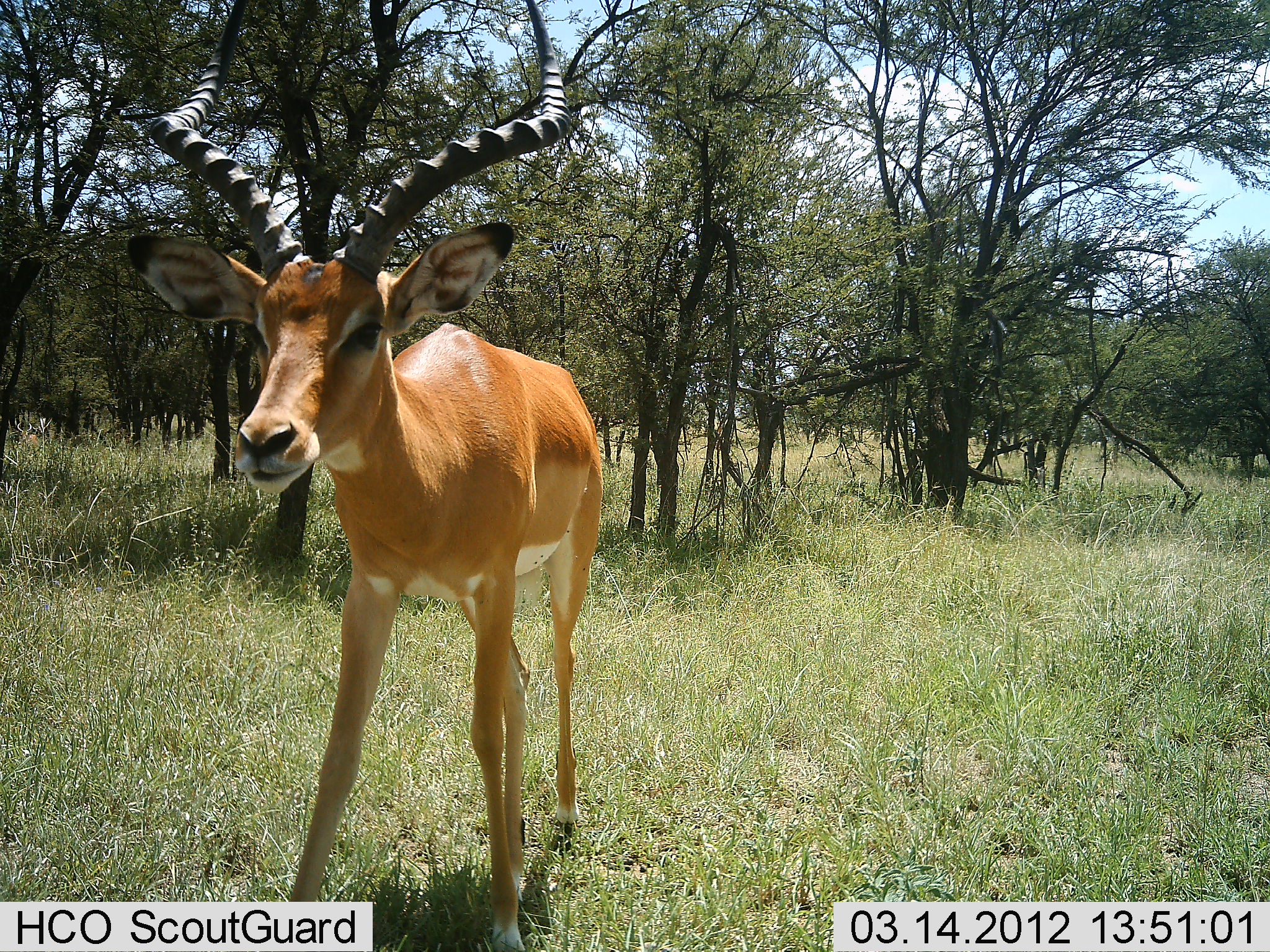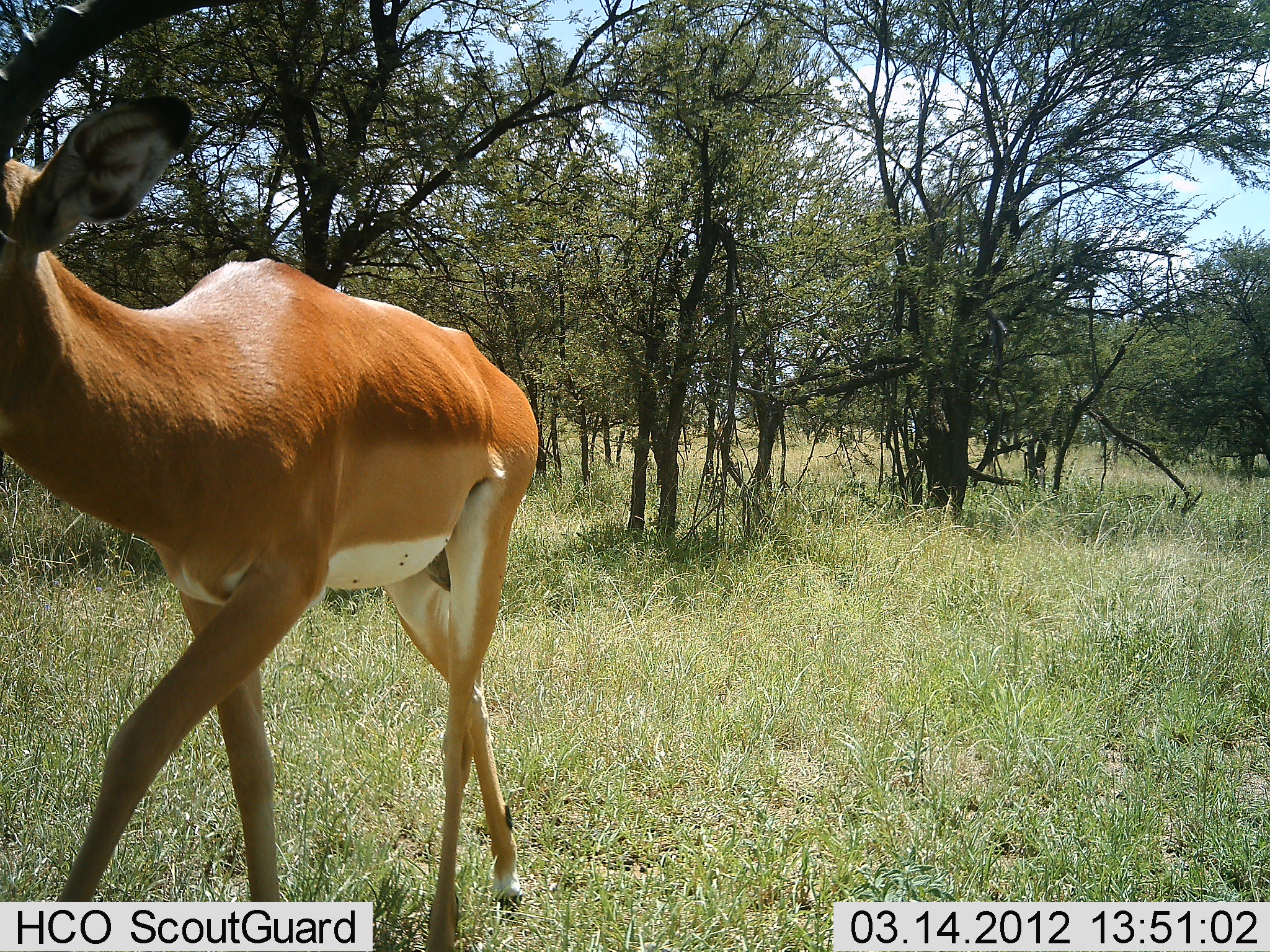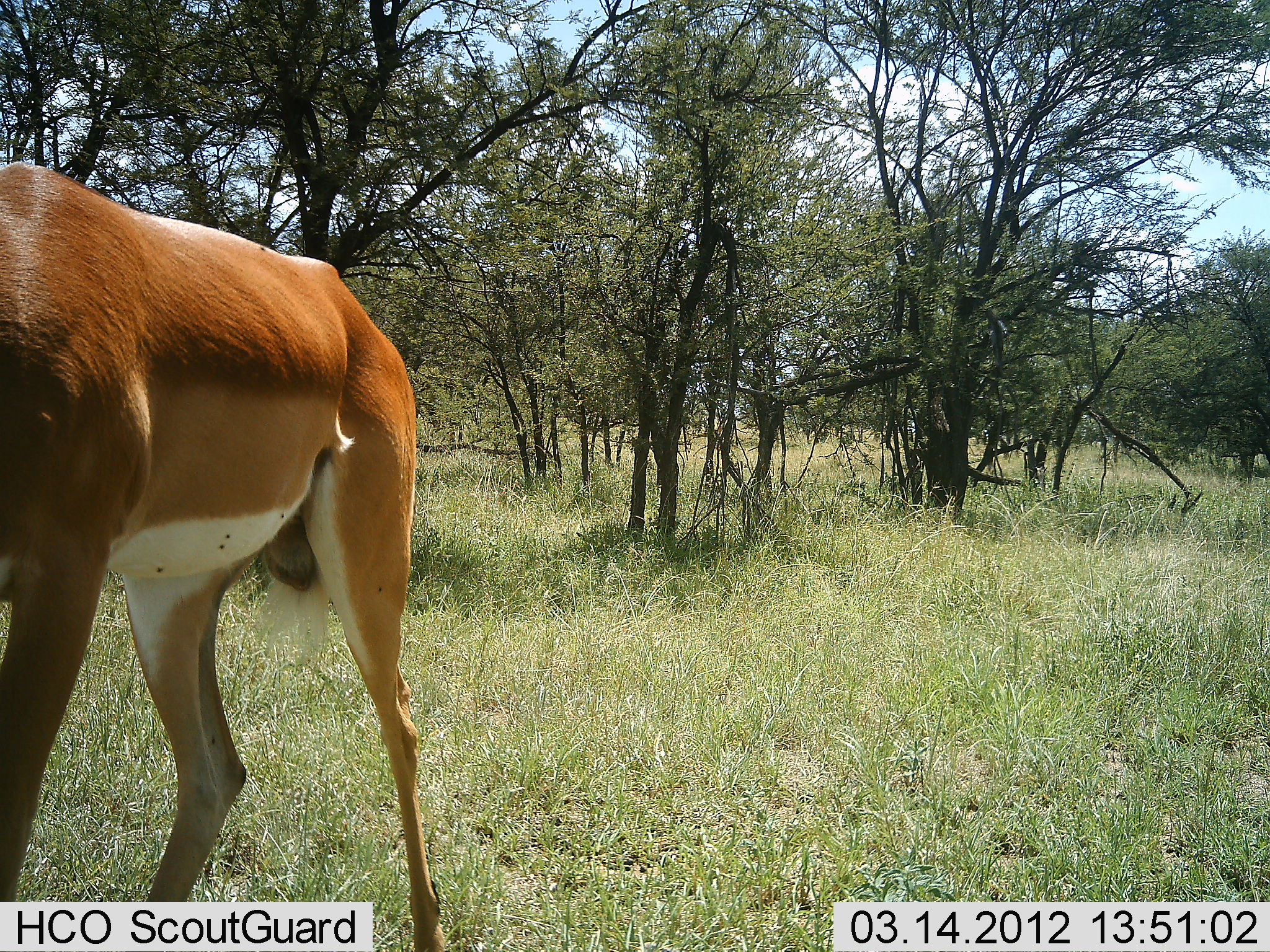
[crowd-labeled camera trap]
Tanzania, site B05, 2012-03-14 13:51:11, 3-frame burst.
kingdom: Animalia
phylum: Chordata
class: Mammalia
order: Artiodactyla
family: Bovidae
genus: Aepyceros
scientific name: Aepyceros melampus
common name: impala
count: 1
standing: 10%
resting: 0%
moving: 95%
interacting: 0%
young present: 0%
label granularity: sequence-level